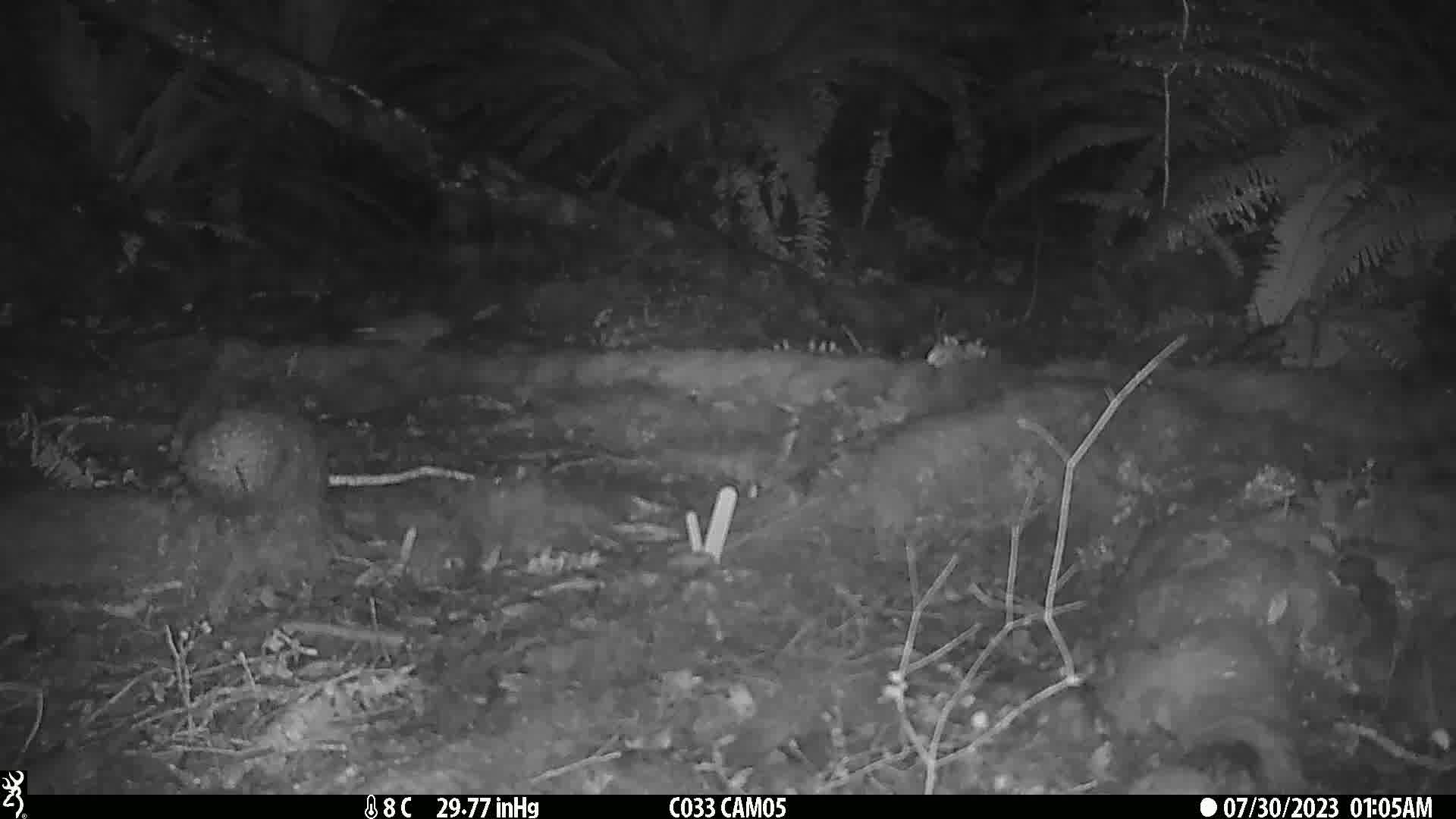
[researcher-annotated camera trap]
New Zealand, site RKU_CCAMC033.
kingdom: Animalia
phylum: Chordata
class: Mammalia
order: Rodentia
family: Muridae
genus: Rattus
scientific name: Rattus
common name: rat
Rat (Rattus).